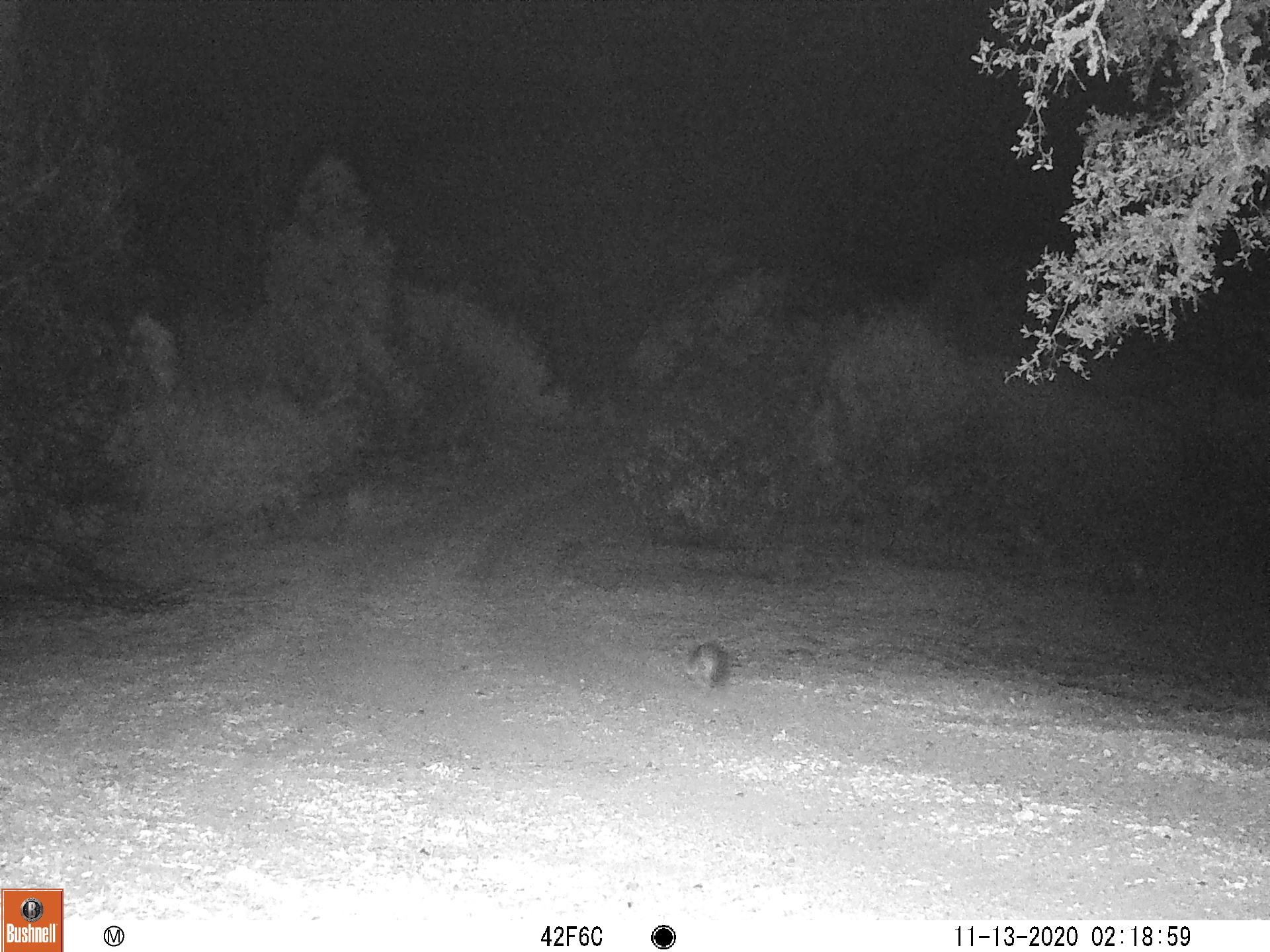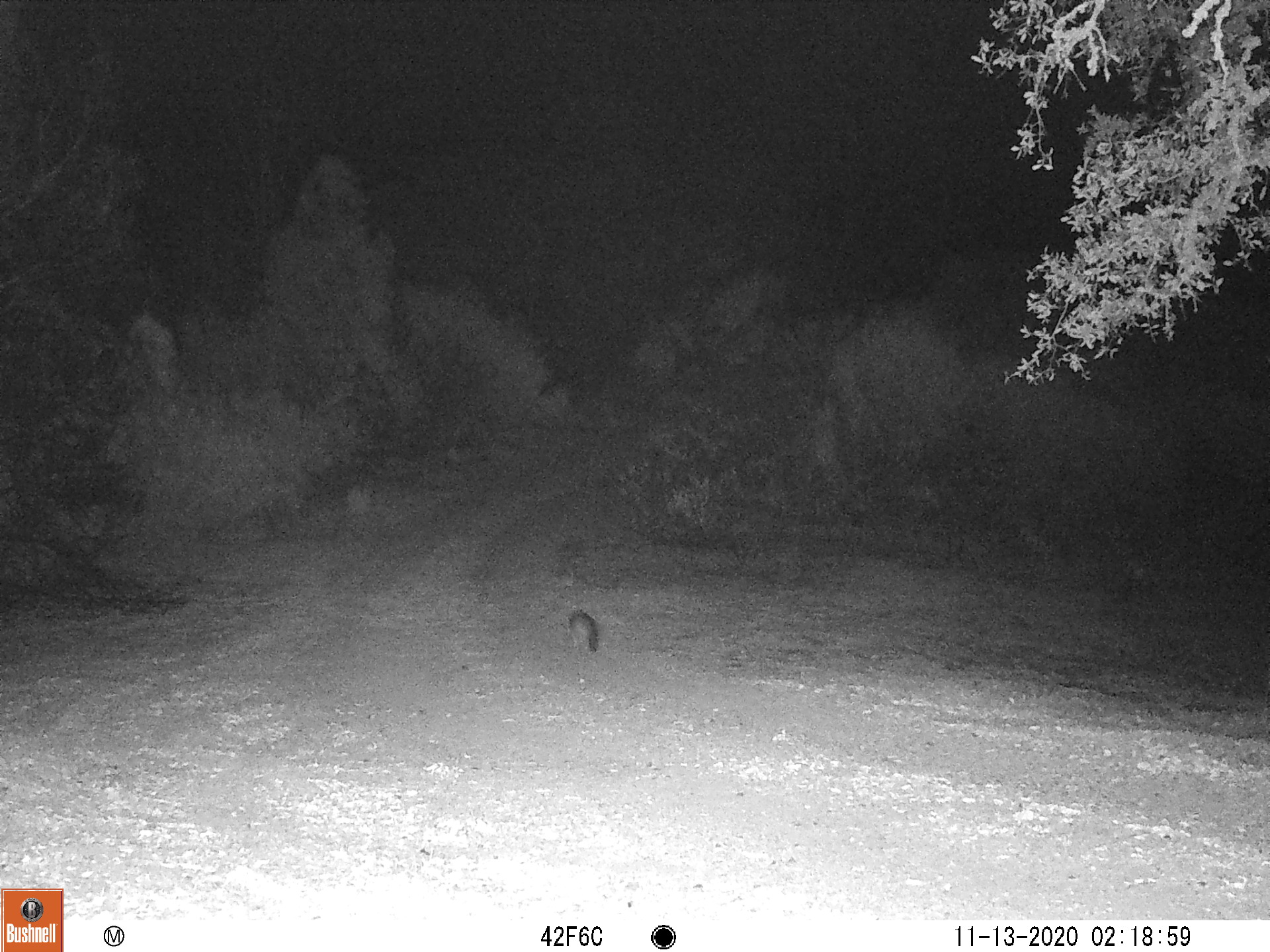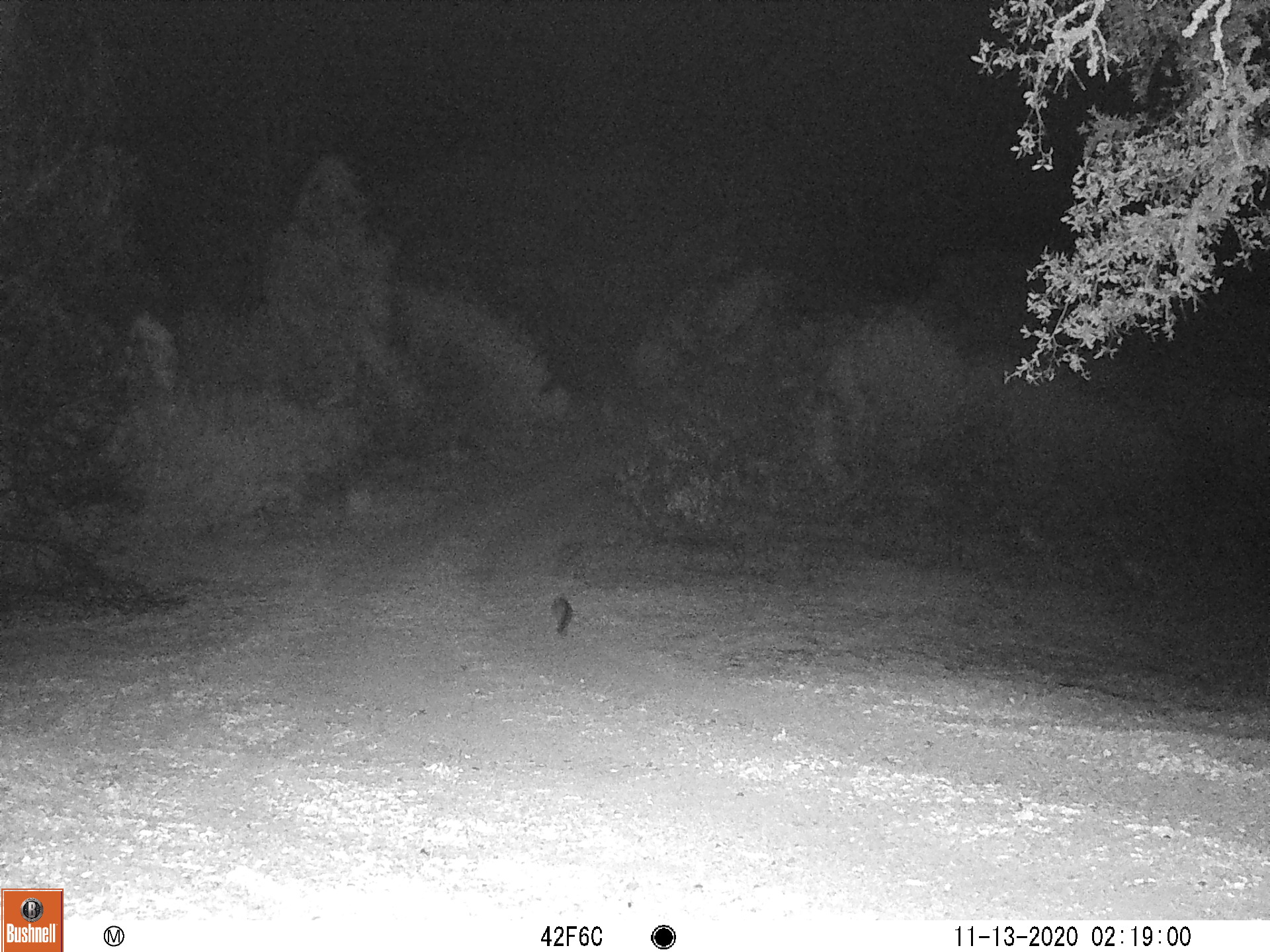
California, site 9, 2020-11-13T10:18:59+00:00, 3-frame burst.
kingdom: Animalia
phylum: Chordata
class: Mammalia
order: Carnivora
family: Canidae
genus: Urocyon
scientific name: Urocyon cinereoargenteus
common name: gray fox